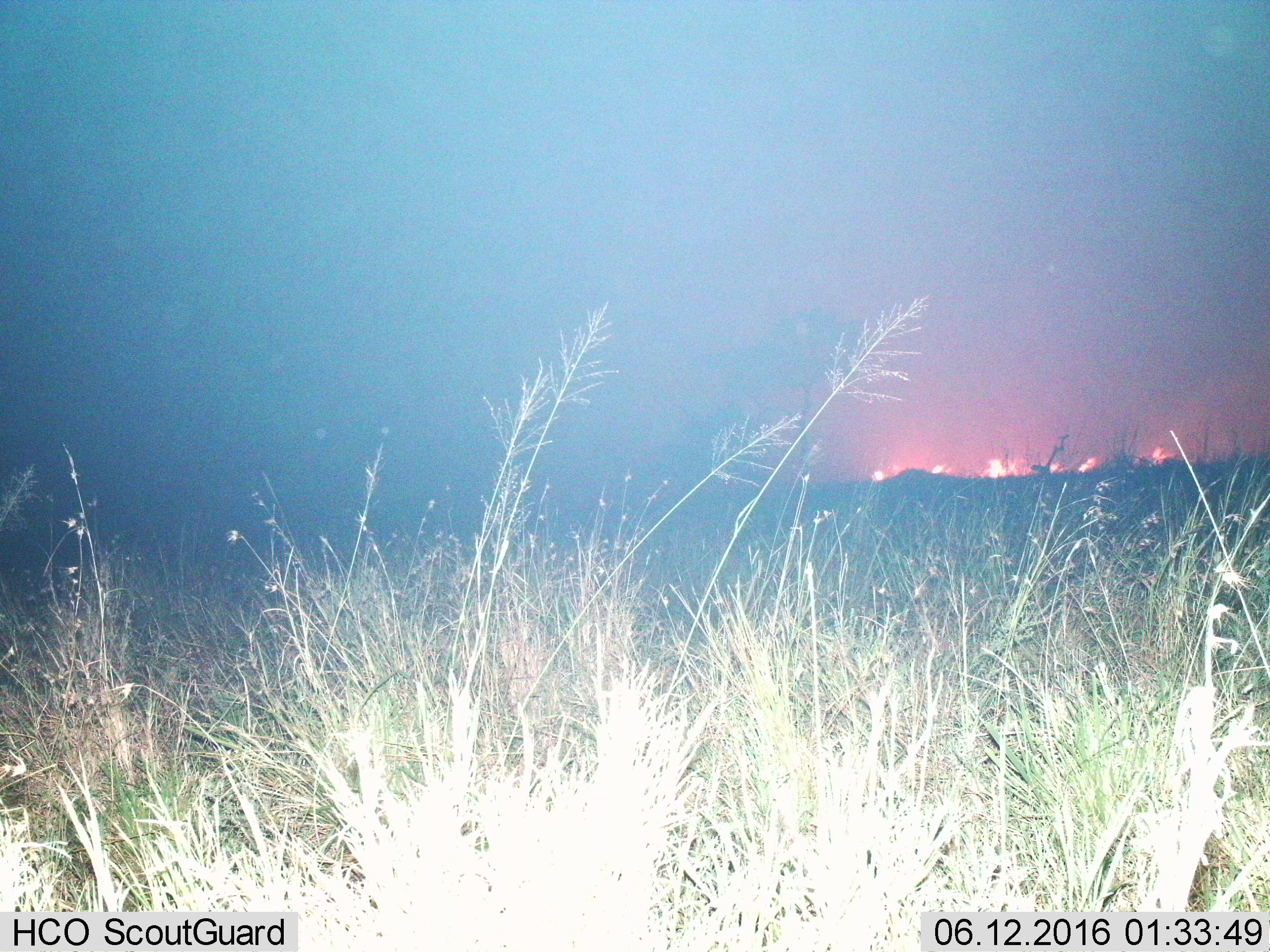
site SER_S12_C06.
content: unidentified animal